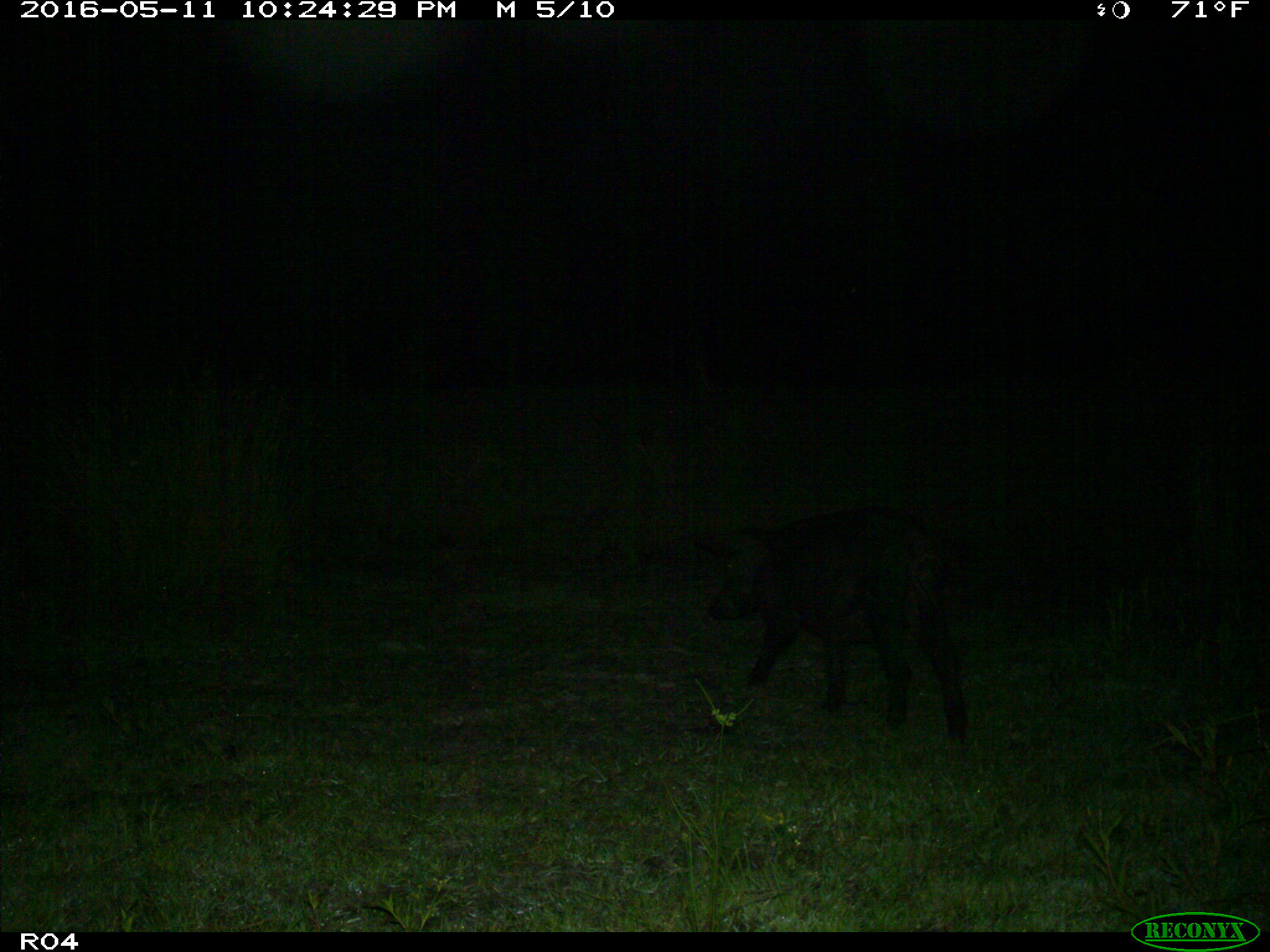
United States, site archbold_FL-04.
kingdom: Animalia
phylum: Chordata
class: Mammalia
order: Artiodactyla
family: Suidae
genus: Sus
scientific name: Sus scrofa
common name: wild boar